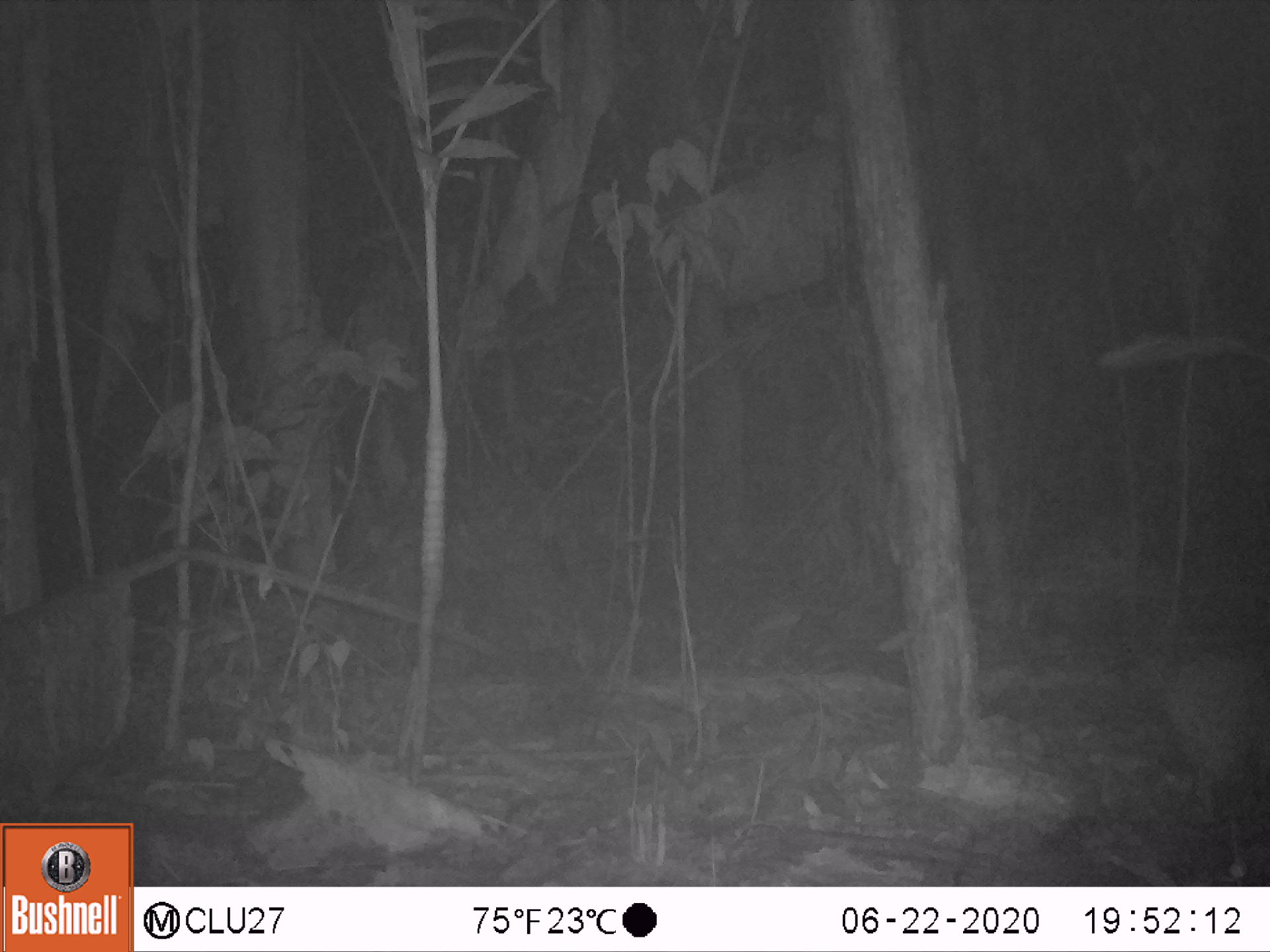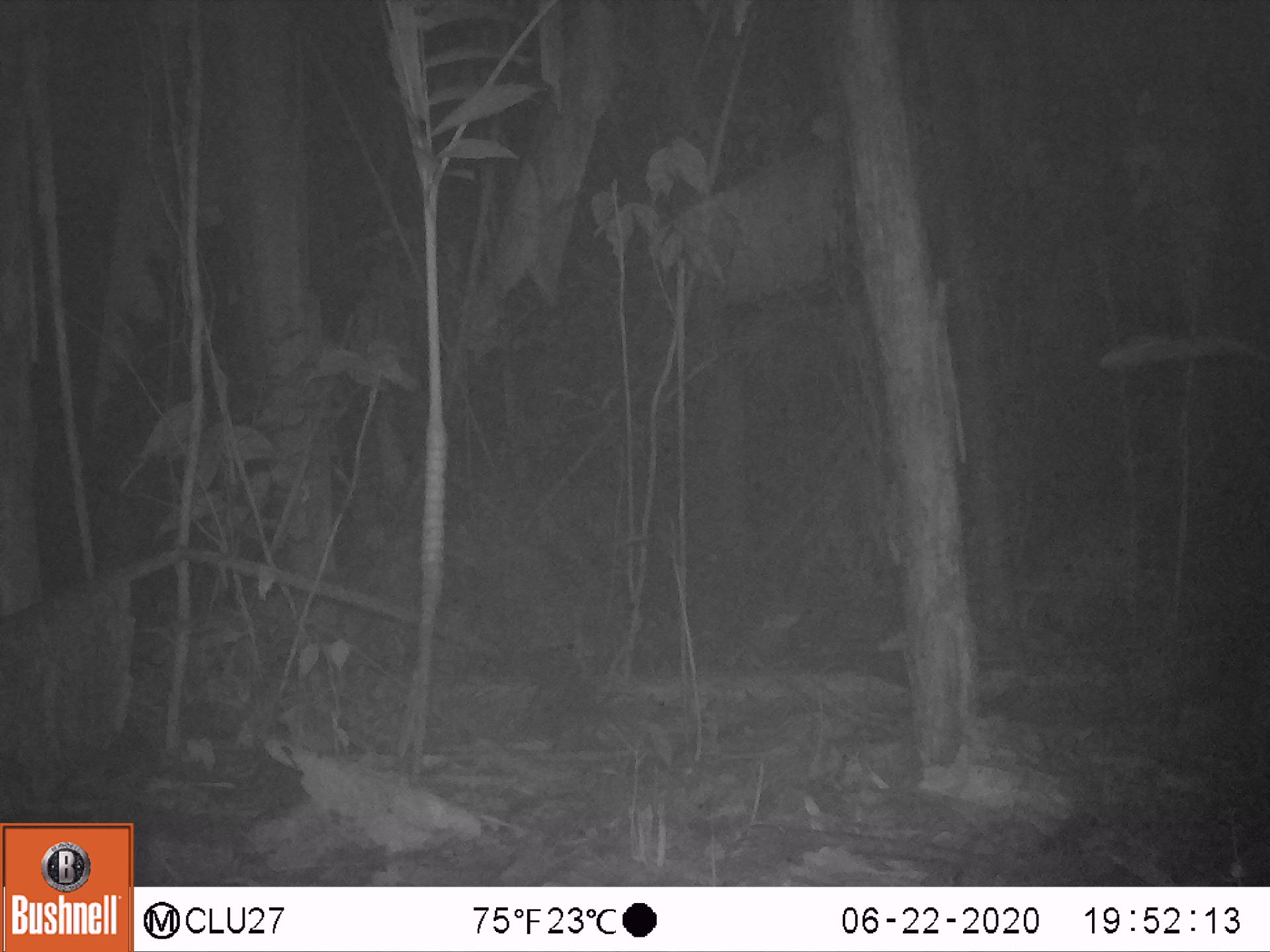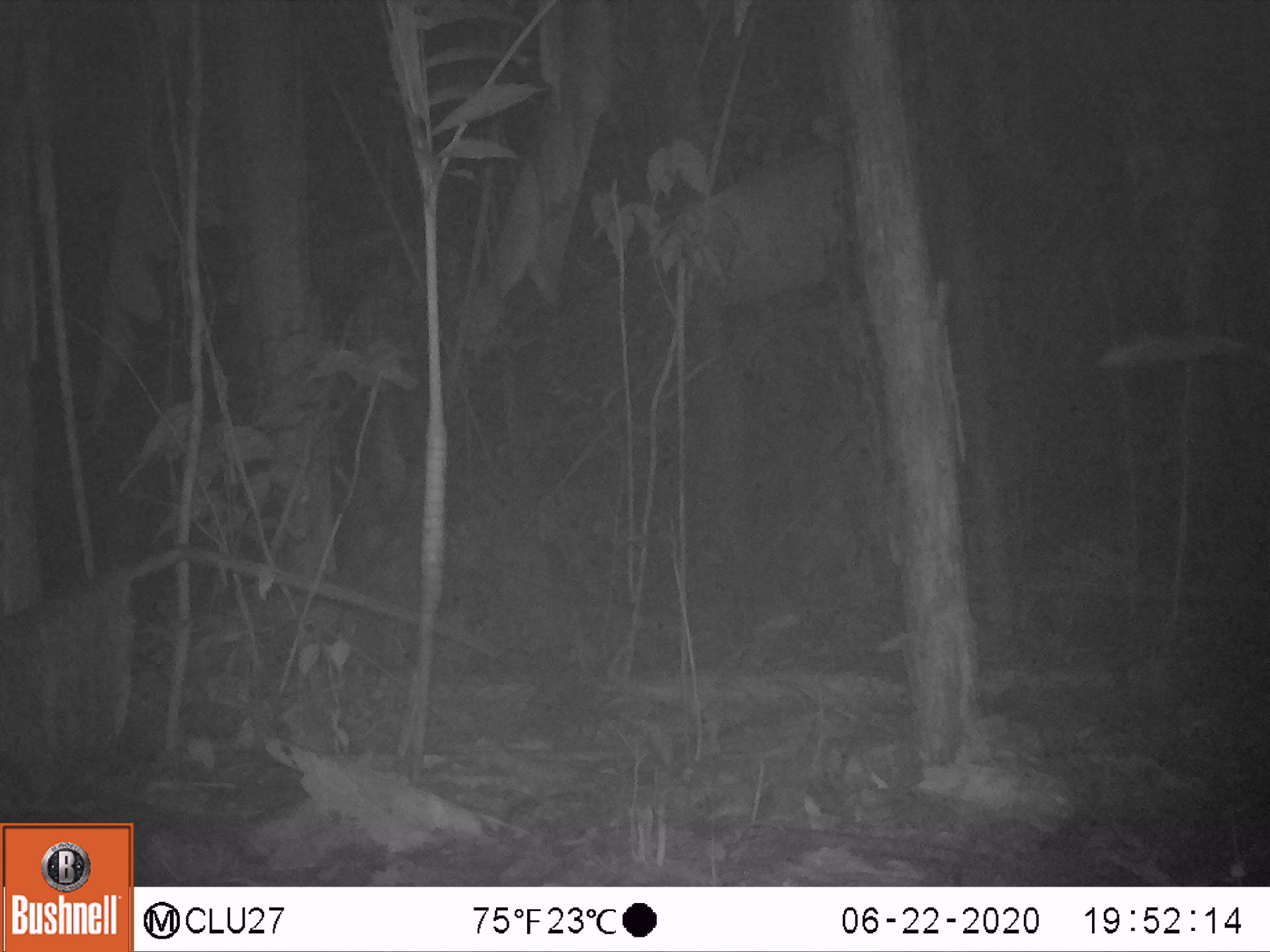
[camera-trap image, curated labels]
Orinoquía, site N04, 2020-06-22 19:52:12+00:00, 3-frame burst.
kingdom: Animalia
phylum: Chordata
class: Mammalia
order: Rodentia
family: Cuniculidae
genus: Cuniculus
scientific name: Cuniculus paca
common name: spotted paca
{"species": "spotted paca (Cuniculus paca)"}